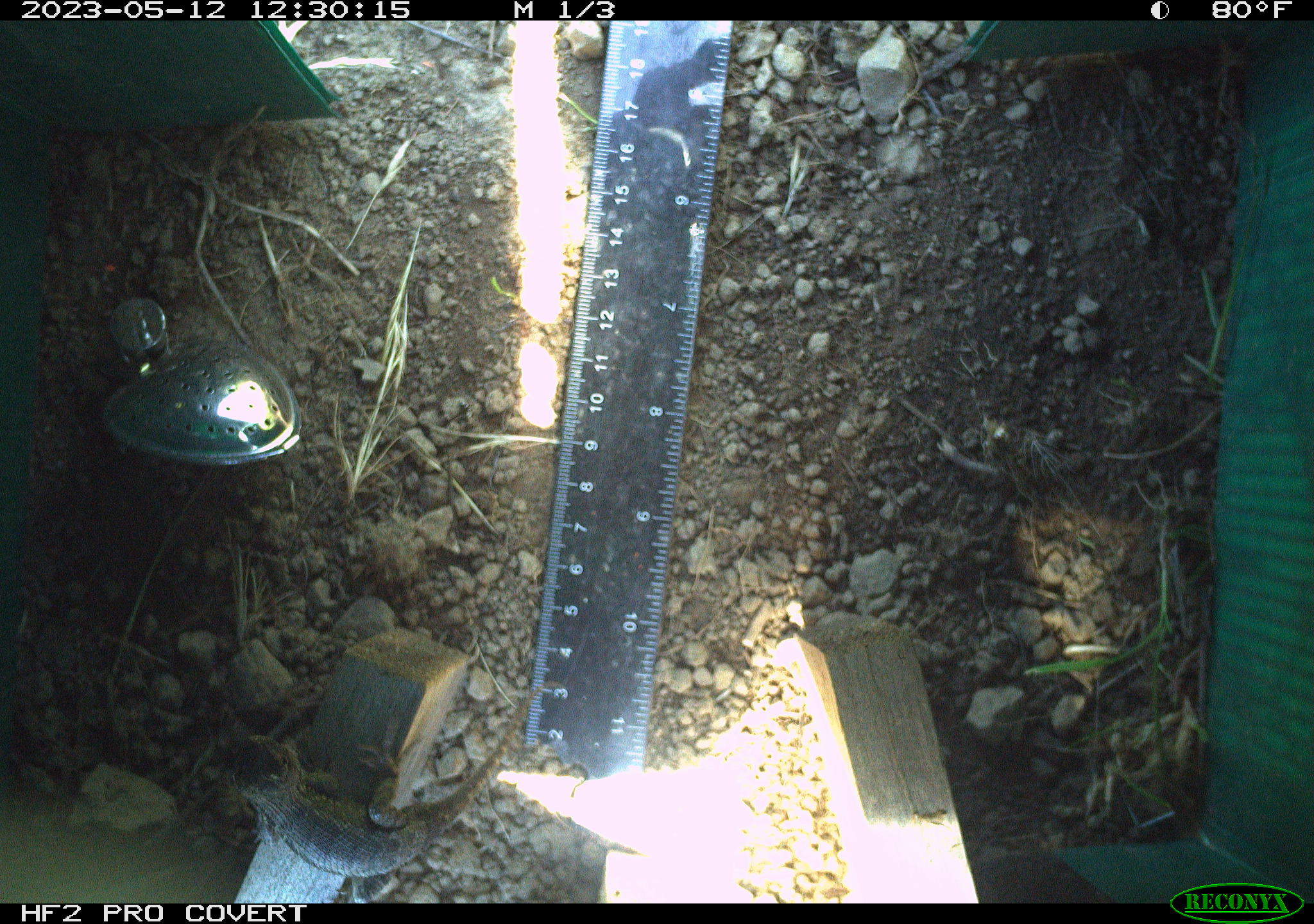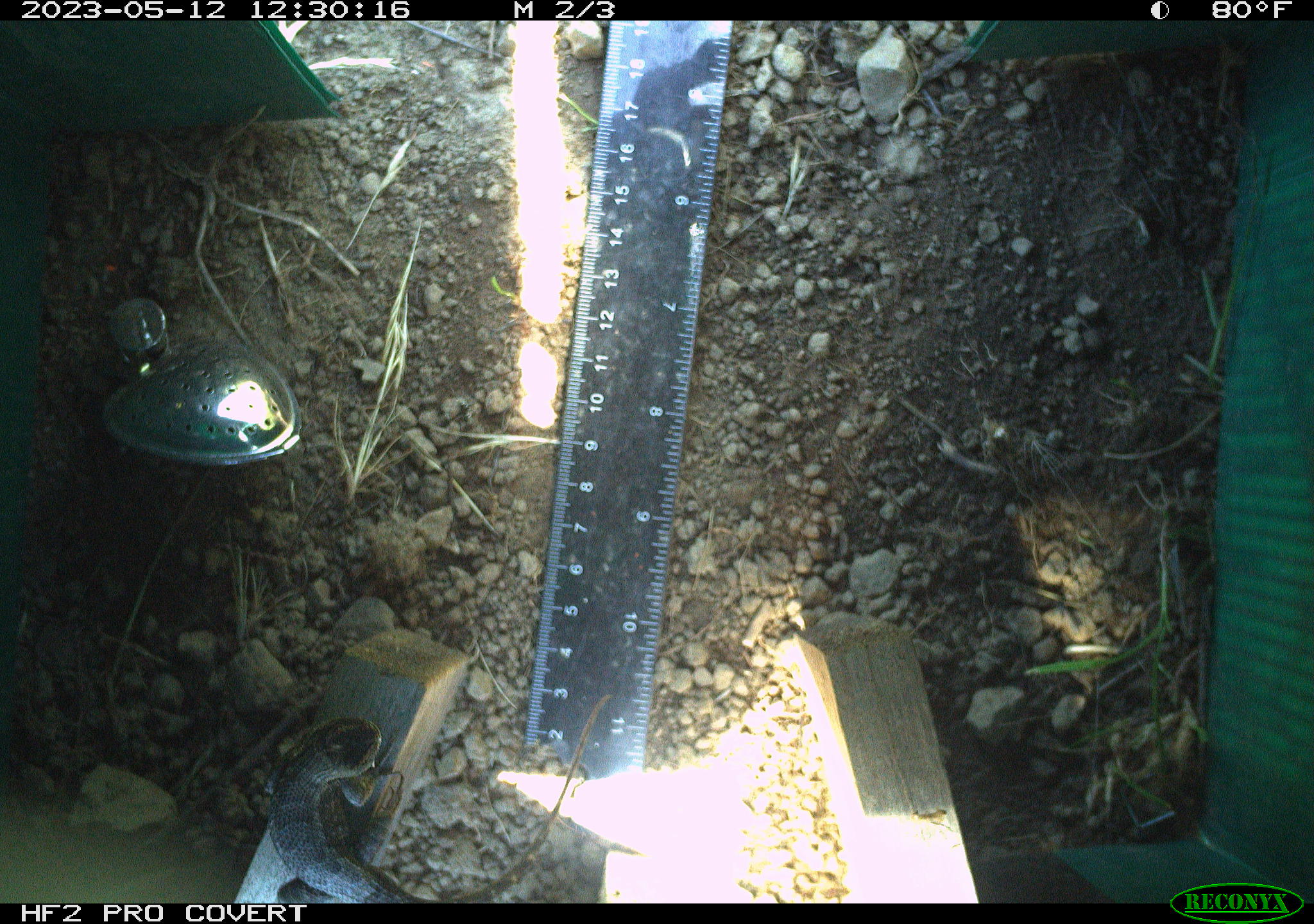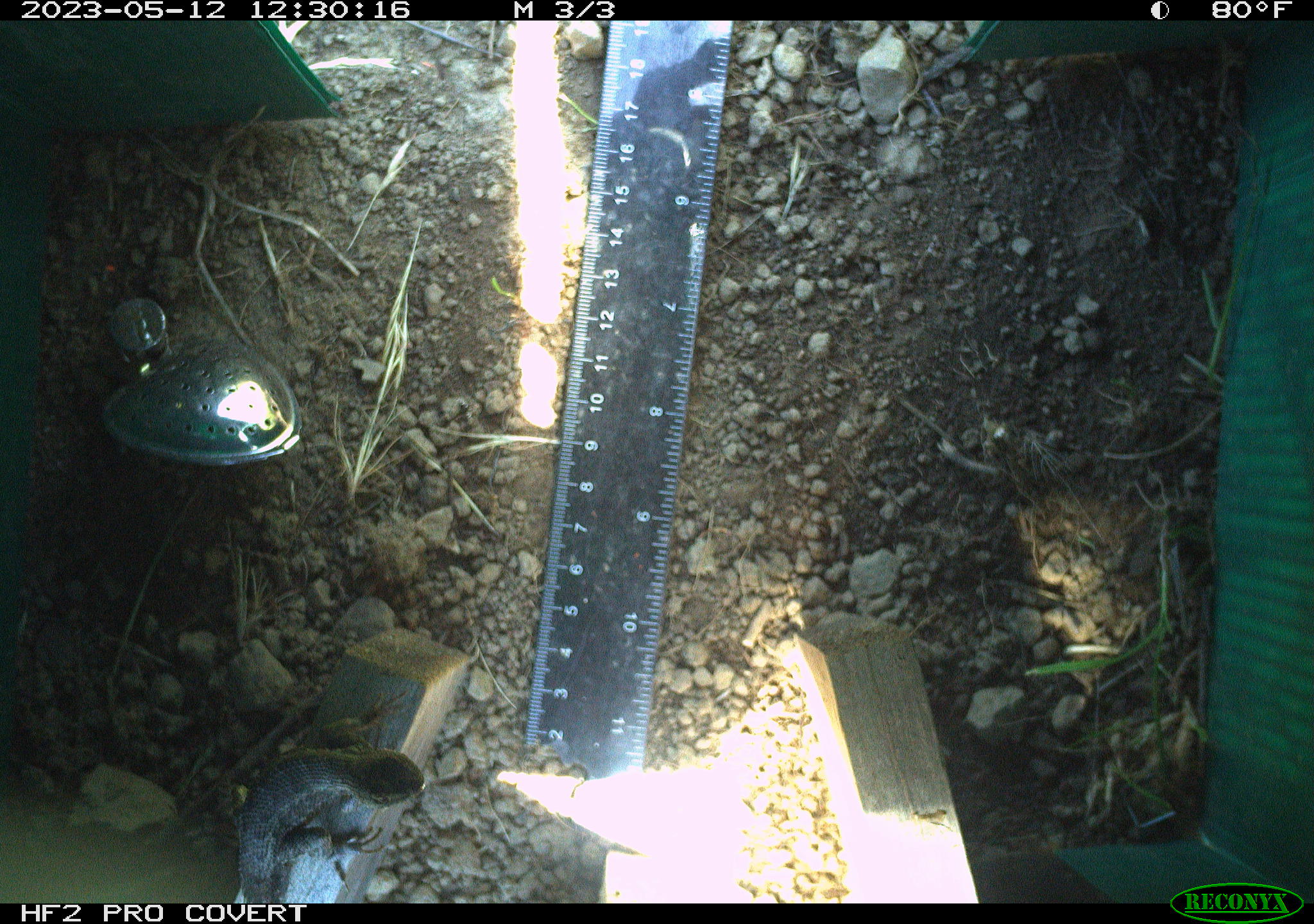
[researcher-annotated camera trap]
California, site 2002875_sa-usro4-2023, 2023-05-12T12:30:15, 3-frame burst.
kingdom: Animalia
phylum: Chordata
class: Reptilia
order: Squamata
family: Phrynosomatidae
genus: Sceloporus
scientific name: Sceloporus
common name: spiny lizards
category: sceloporus species